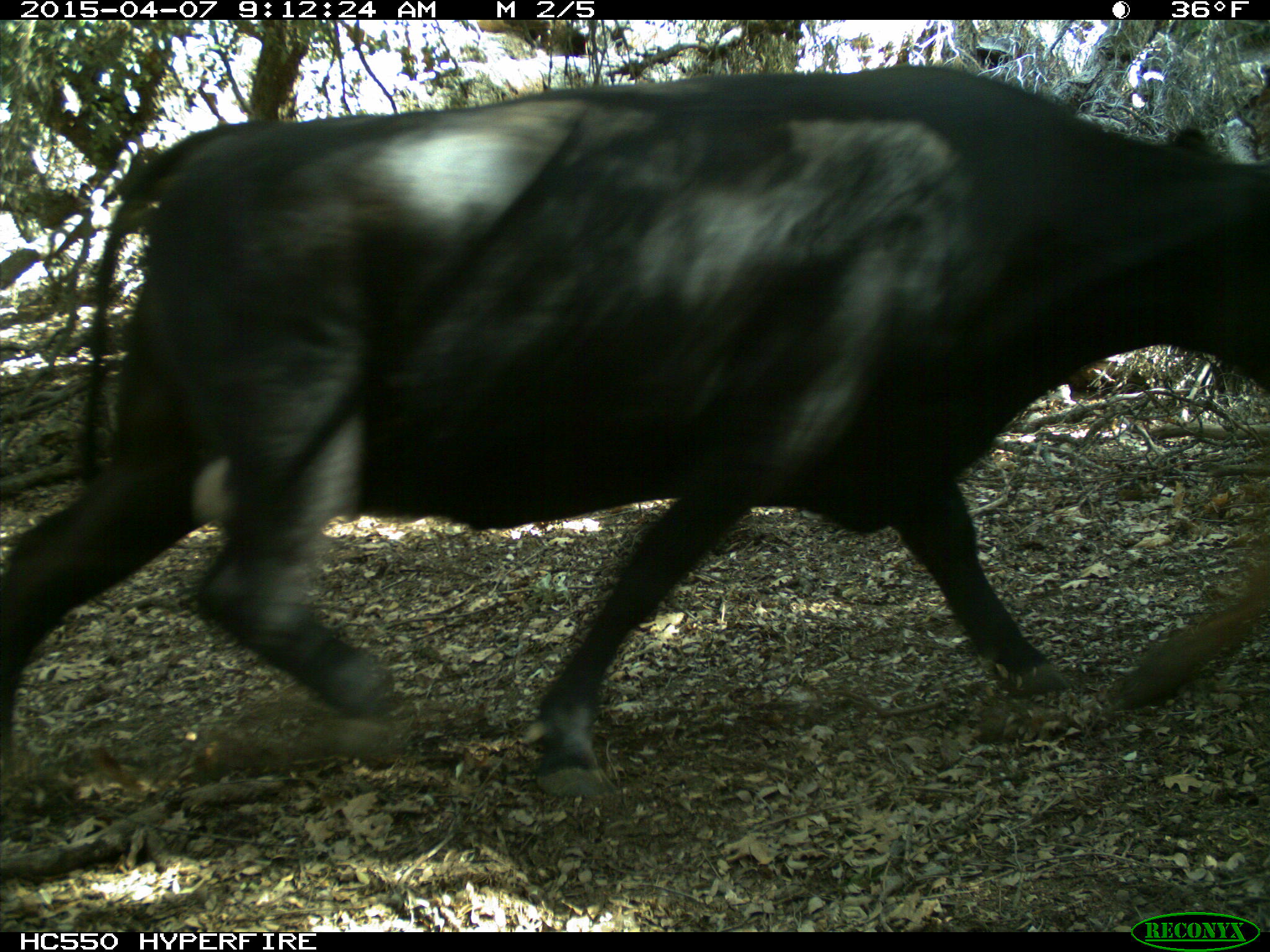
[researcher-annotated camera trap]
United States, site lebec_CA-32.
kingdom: Animalia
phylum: Chordata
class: Mammalia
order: Artiodactyla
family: Bovidae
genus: Bos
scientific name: Bos taurus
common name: domestic cow